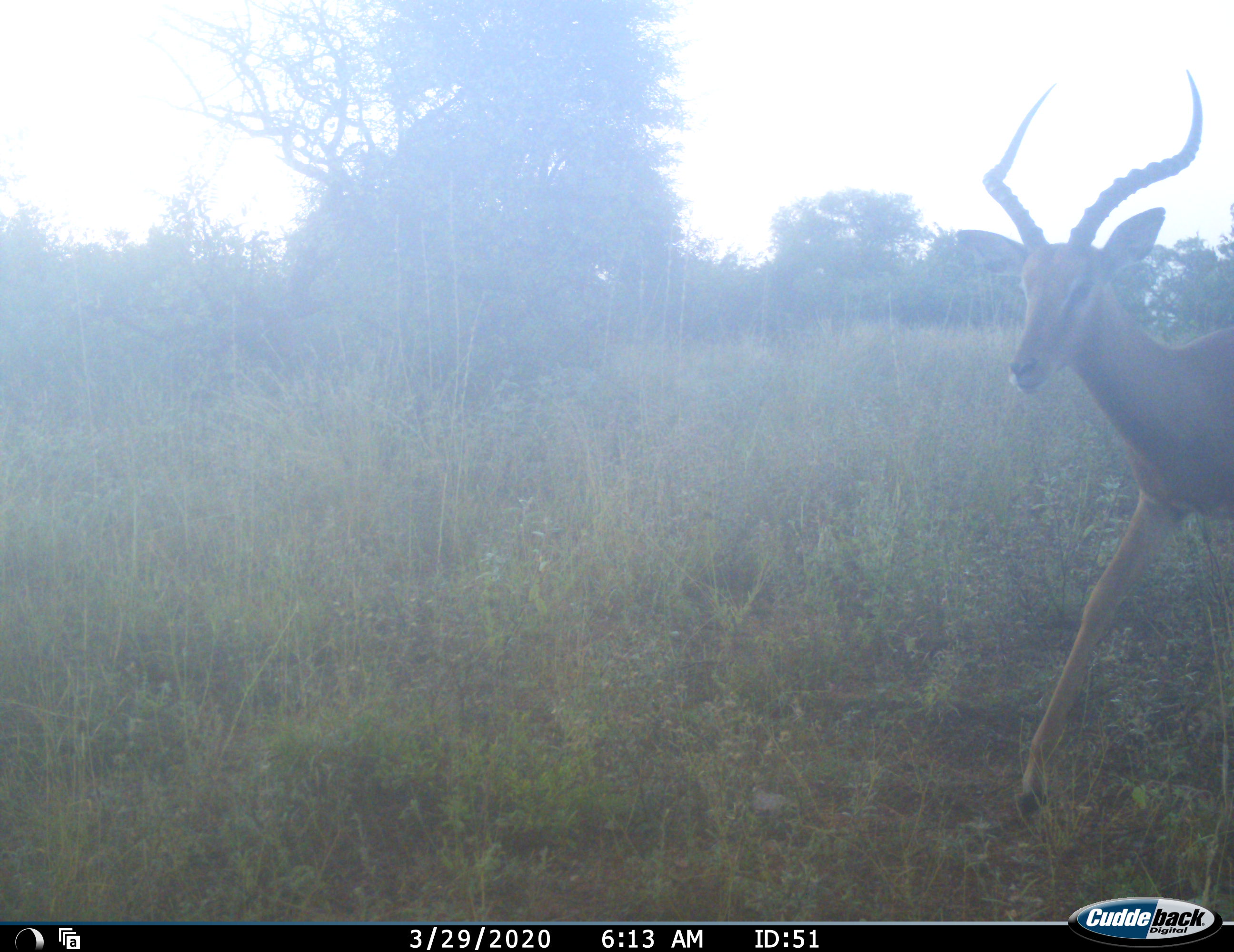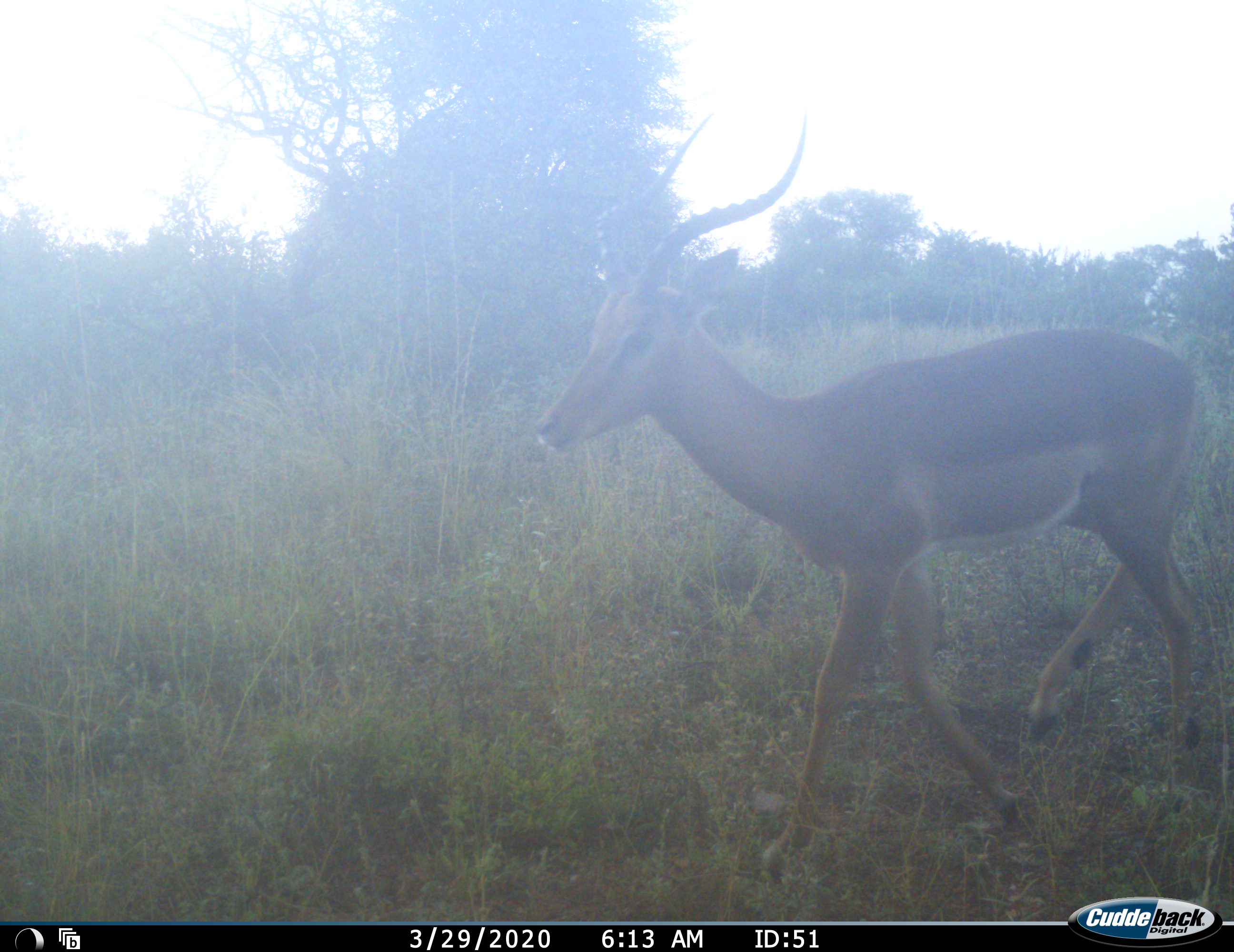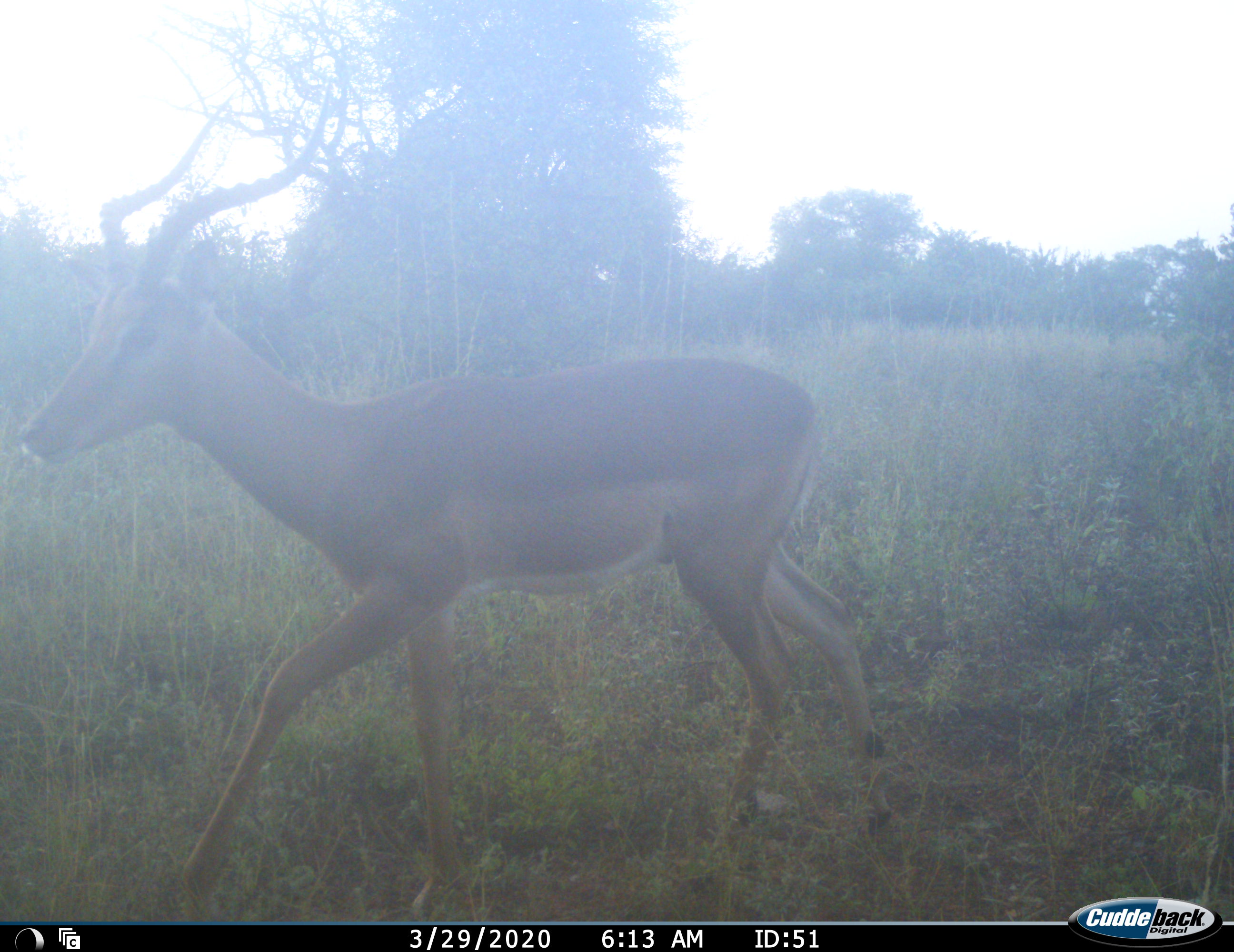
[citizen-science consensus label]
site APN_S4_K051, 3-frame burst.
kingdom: Animalia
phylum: Chordata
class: Mammalia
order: Artiodactyla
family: Bovidae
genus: Aepyceros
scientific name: Aepyceros melampus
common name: impala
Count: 1.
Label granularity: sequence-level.